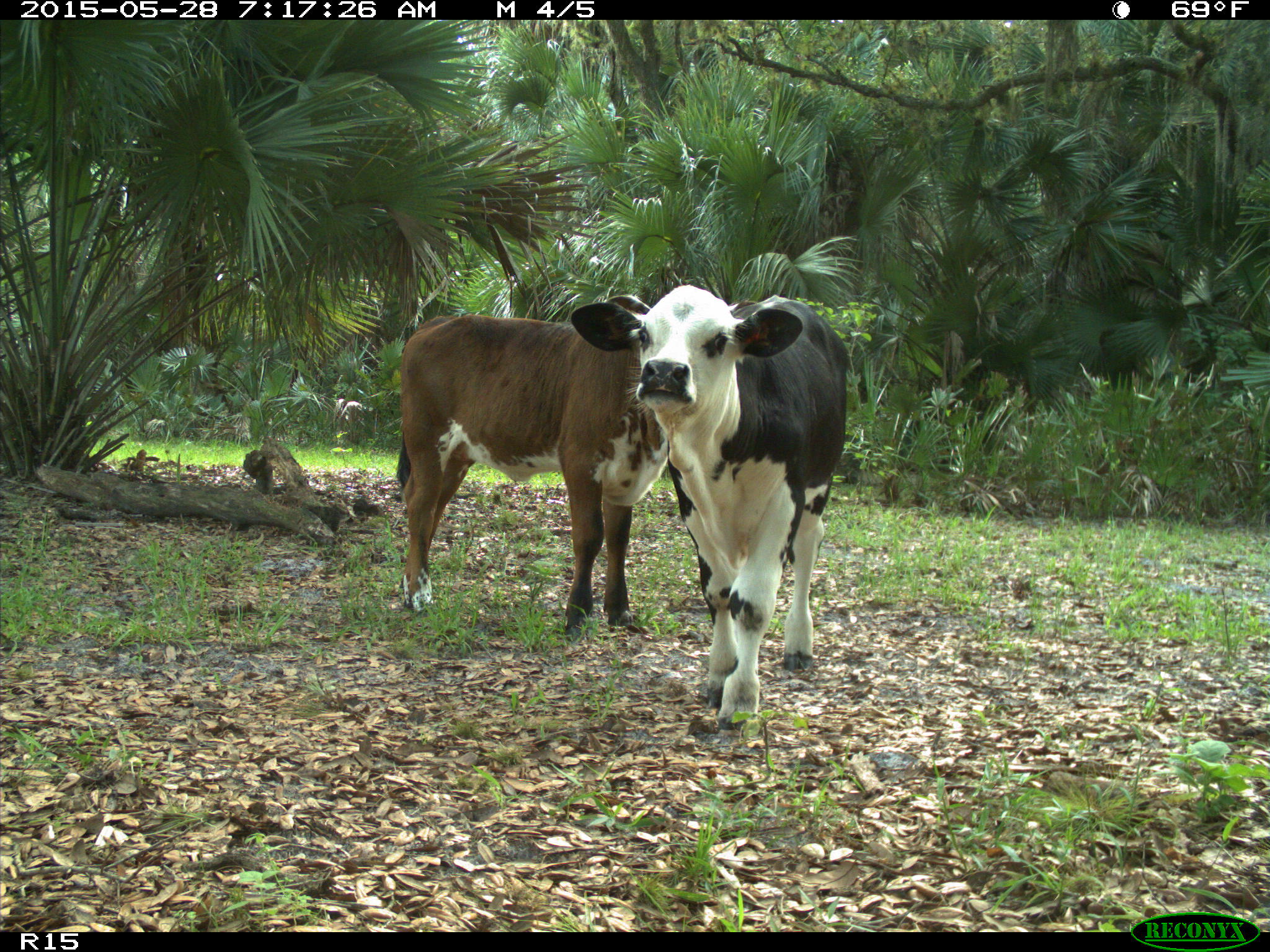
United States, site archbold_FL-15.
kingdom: Animalia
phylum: Chordata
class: Mammalia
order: Artiodactyla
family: Bovidae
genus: Bos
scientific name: Bos taurus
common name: domestic cow